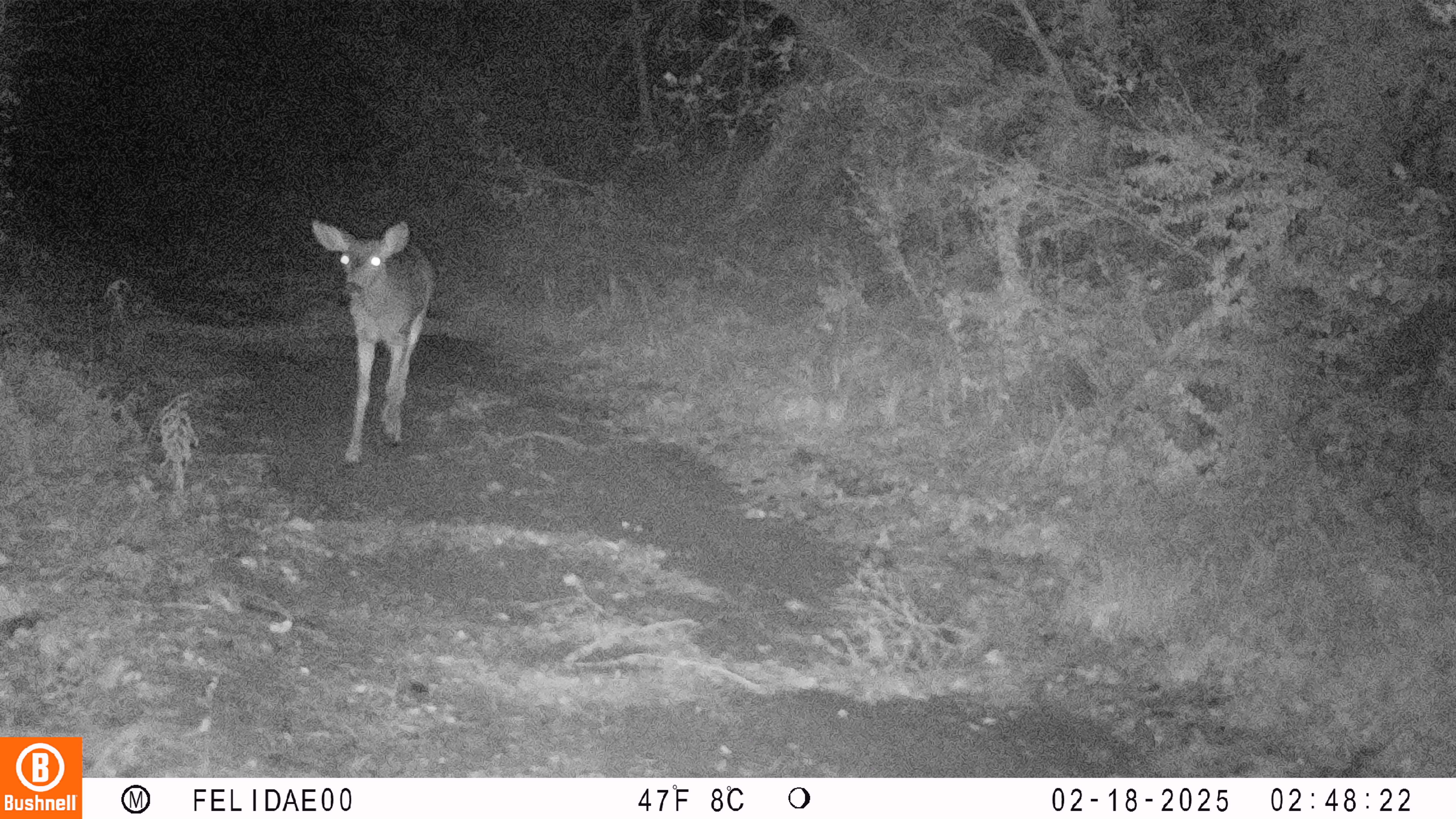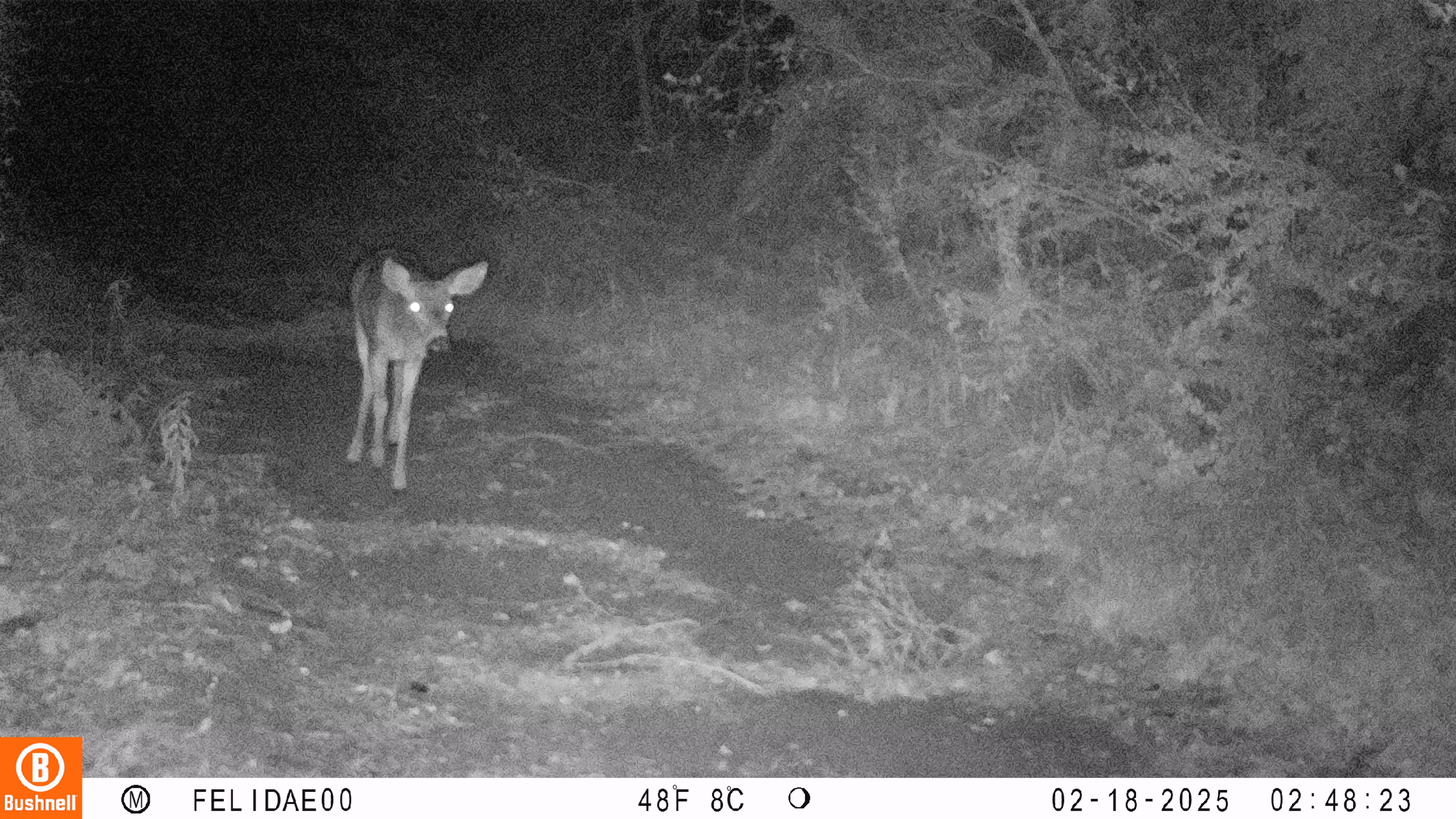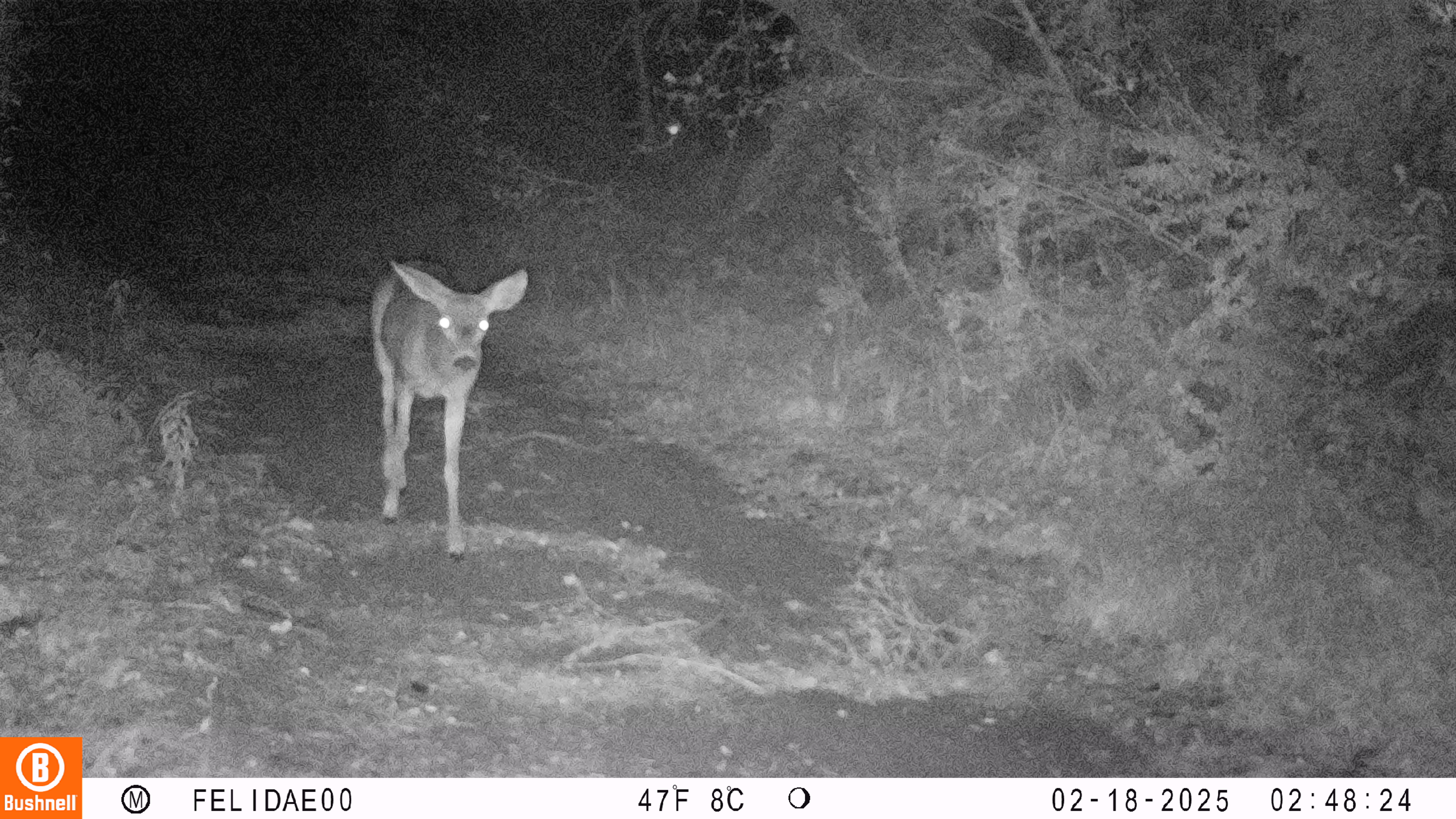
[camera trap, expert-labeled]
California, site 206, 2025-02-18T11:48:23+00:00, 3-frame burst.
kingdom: Animalia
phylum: Chordata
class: Mammalia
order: Artiodactyla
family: Cervidae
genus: Odocoileus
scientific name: Odocoileus hemionus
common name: mule deer